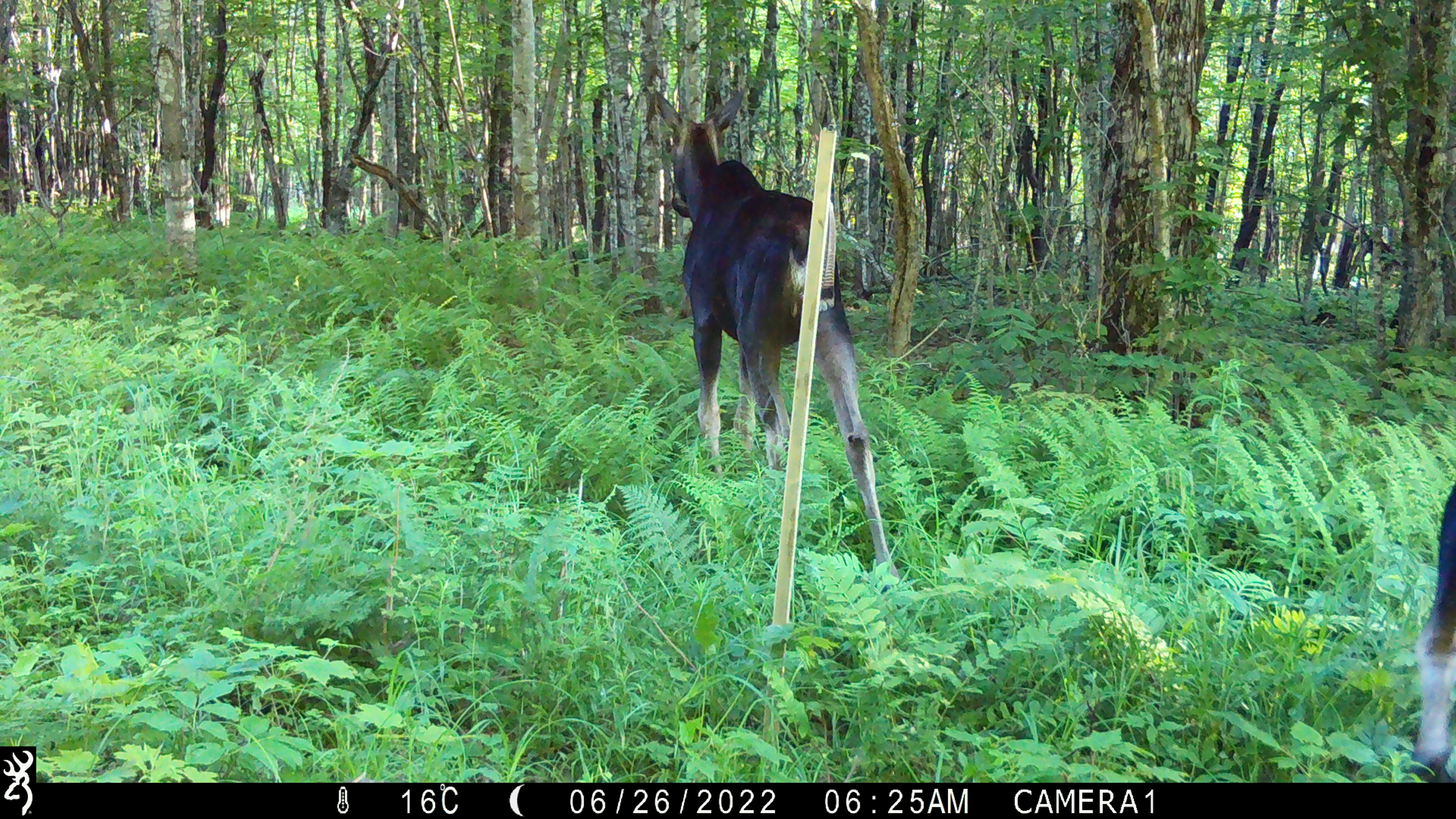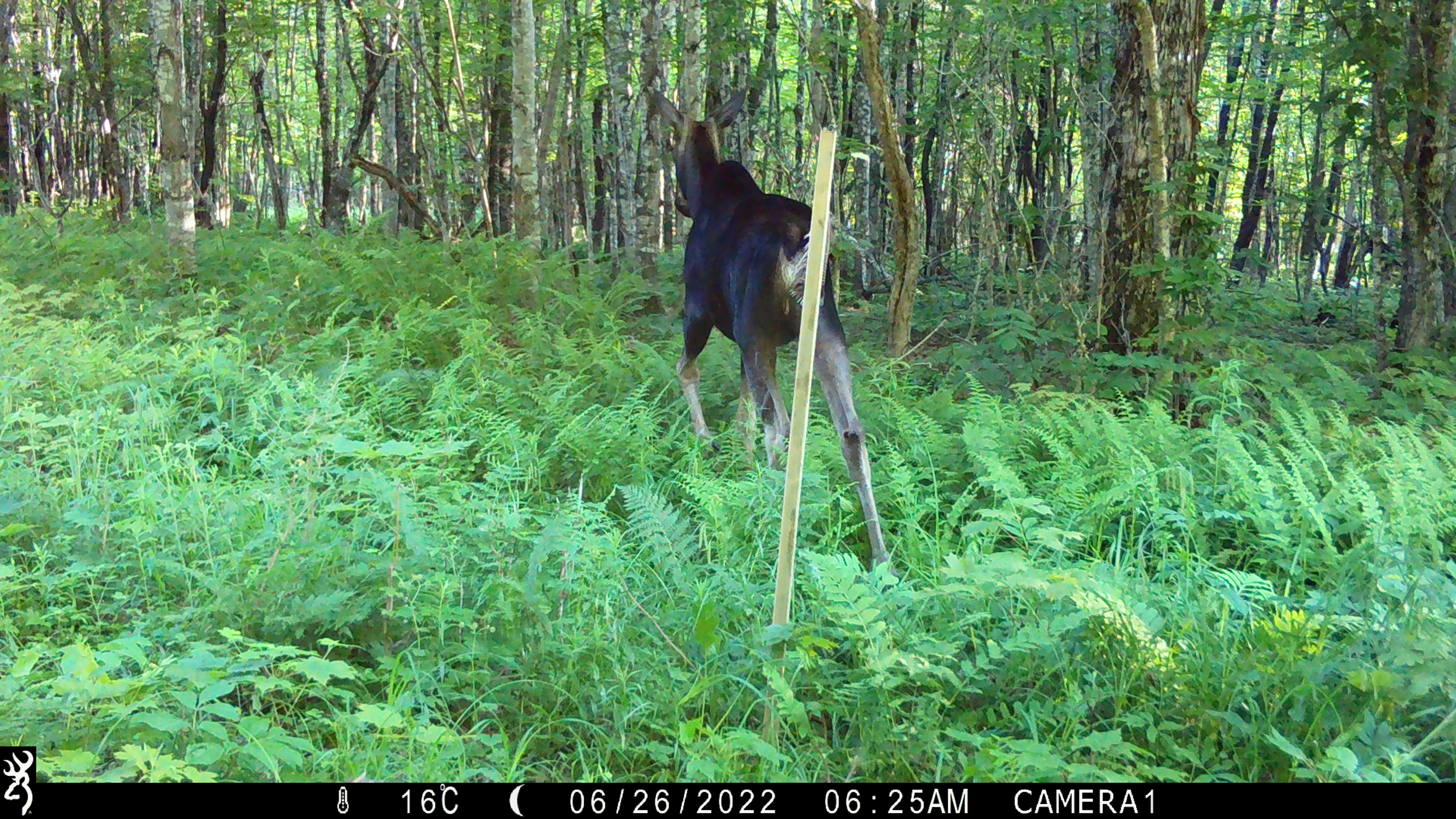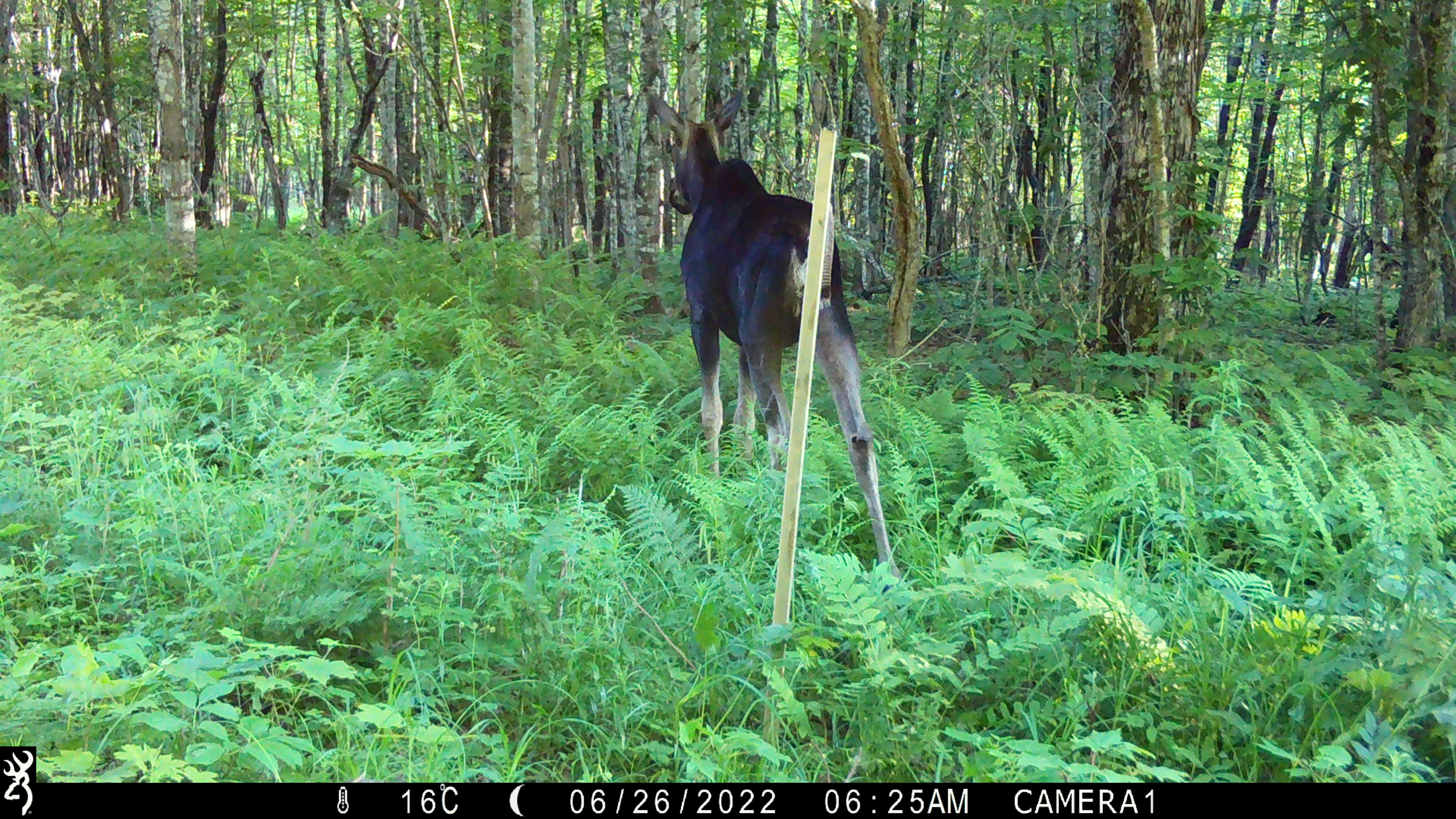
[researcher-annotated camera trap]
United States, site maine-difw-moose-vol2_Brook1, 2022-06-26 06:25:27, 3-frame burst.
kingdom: Animalia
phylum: Chordata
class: Mammalia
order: Artiodactyla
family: Cervidae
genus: Alces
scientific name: Alces alces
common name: moose